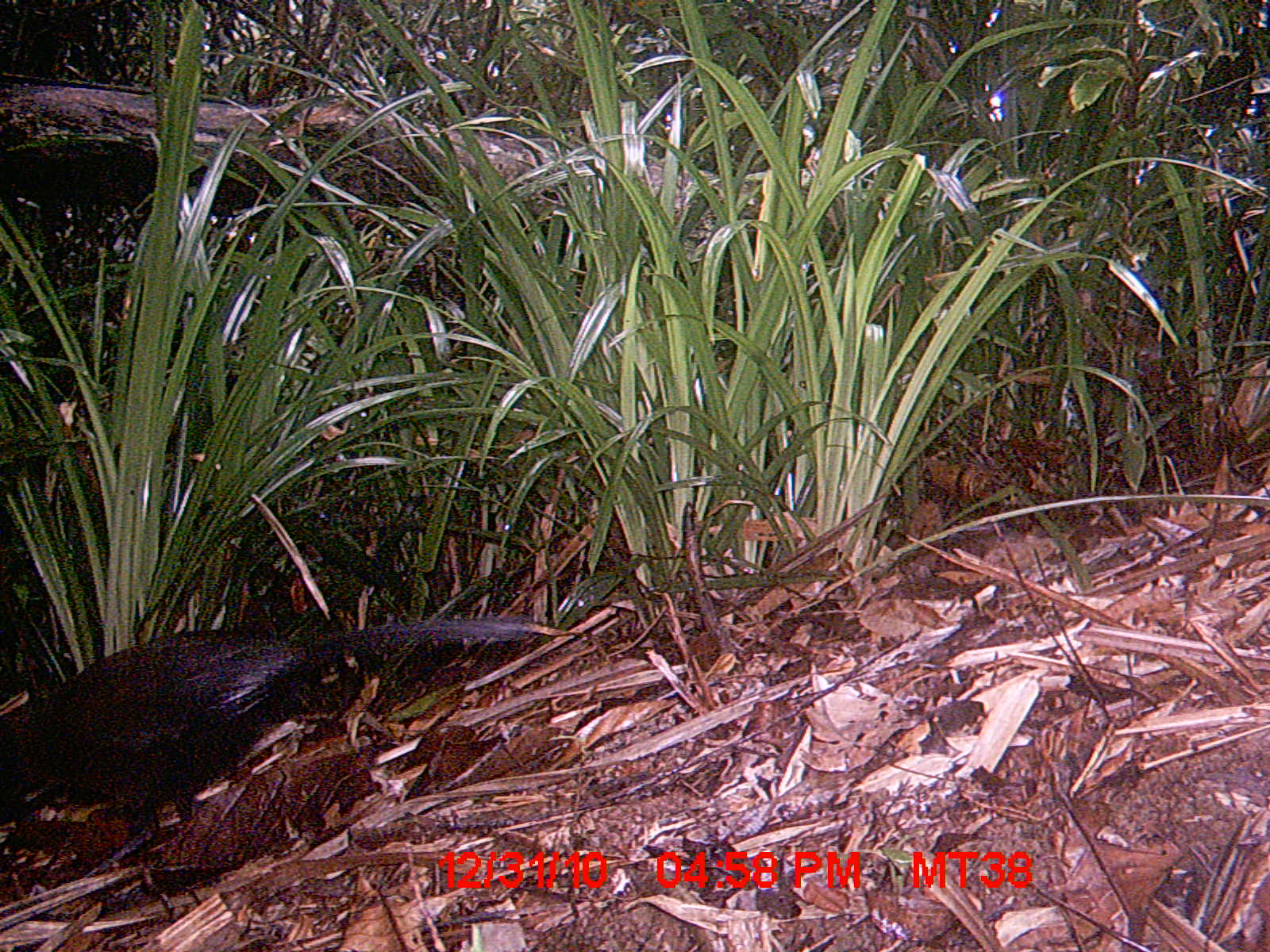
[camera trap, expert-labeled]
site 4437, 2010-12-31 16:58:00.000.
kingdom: Animalia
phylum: Chordata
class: Aves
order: Cuculiformes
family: Cuculidae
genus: Coua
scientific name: Coua serriana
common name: red-breasted coua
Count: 1.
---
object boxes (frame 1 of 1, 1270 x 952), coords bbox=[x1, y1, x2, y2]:
coua serriana: bbox=[0, 614, 530, 880]